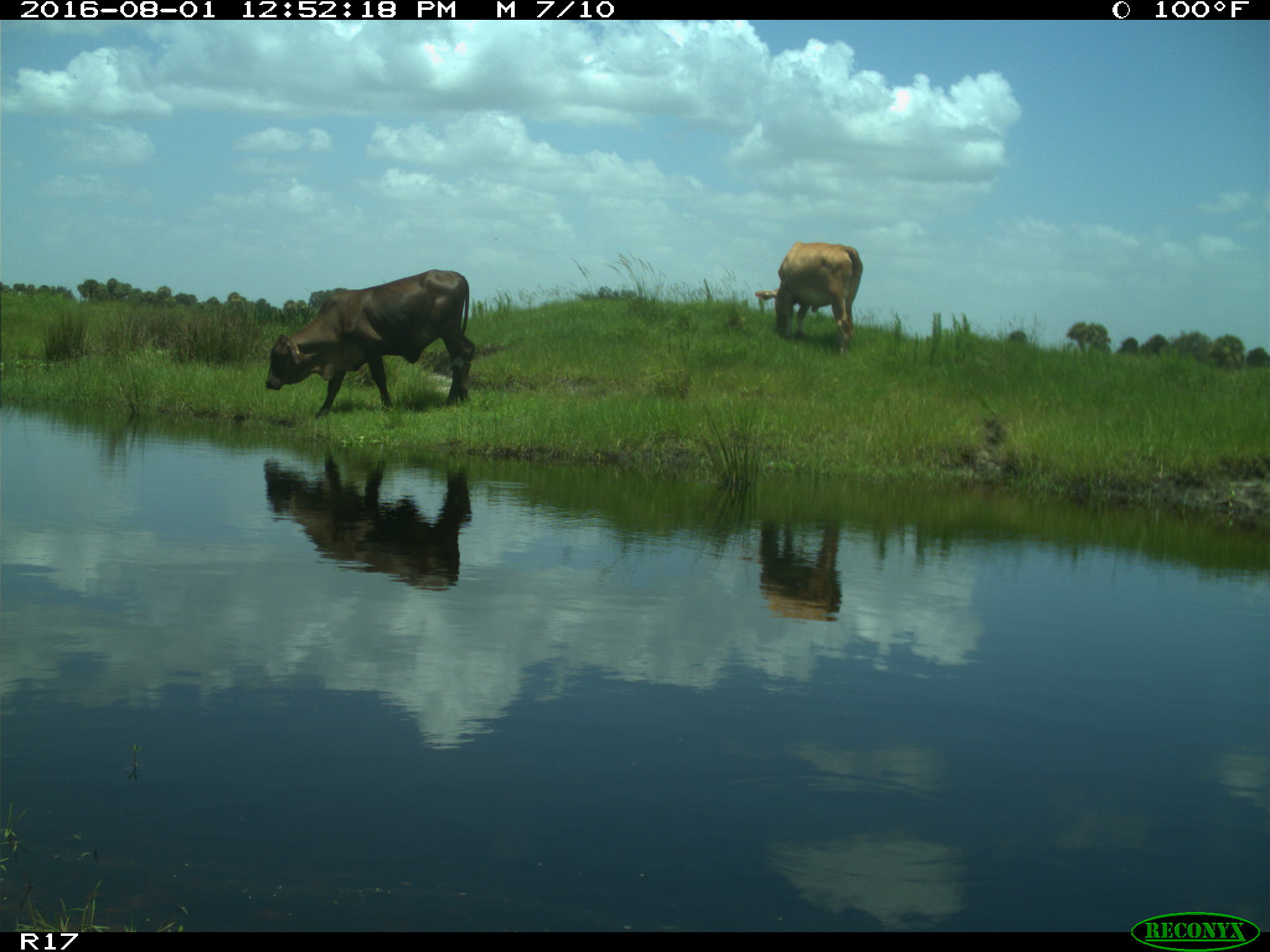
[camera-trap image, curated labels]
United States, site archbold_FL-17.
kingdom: Animalia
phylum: Chordata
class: Mammalia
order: Artiodactyla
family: Bovidae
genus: Bos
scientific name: Bos taurus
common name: domestic cow